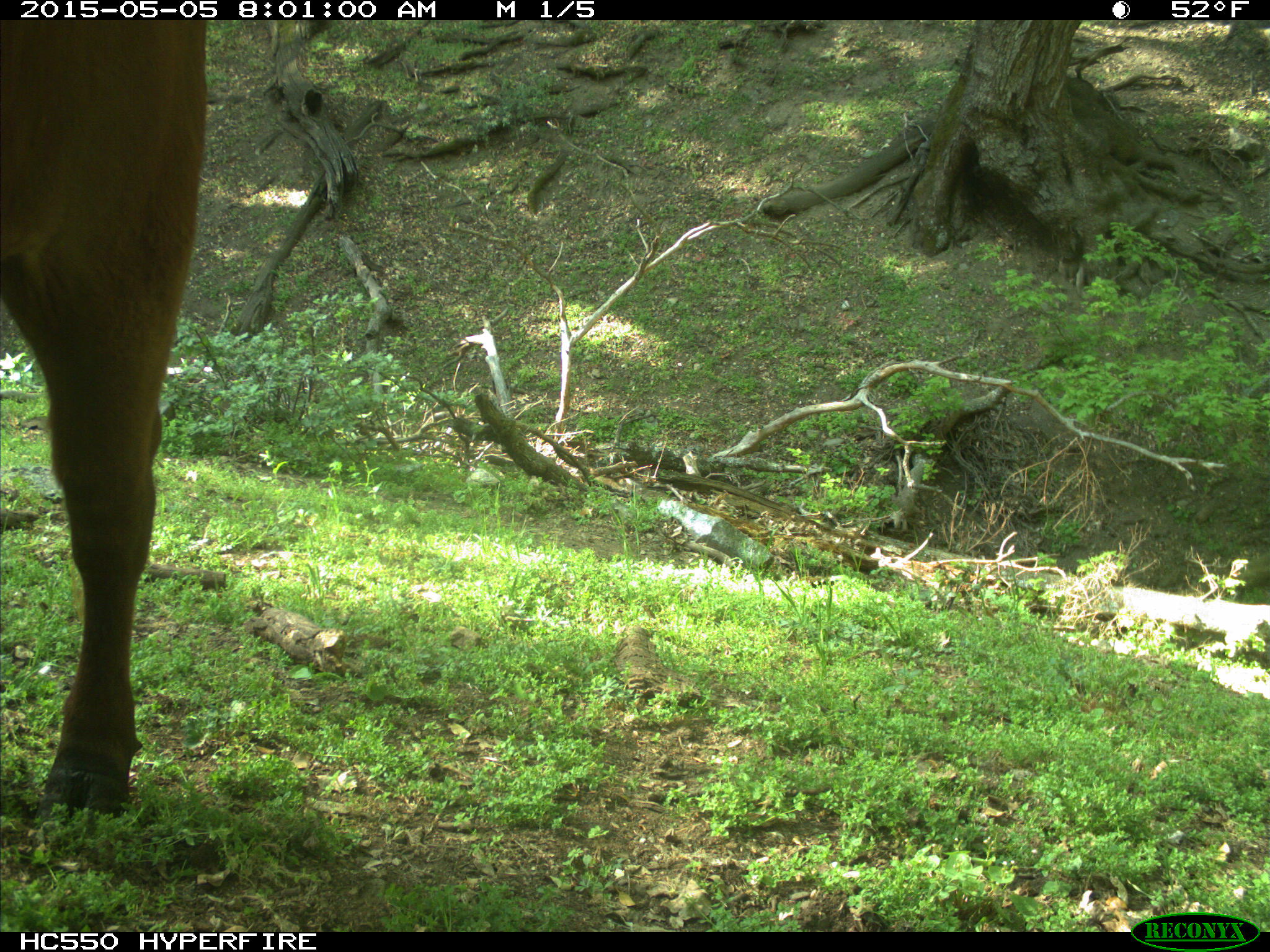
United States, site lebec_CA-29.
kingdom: Animalia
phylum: Chordata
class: Mammalia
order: Artiodactyla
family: Bovidae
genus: Bos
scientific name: Bos taurus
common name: domestic cow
Bos taurus (domestic cow).